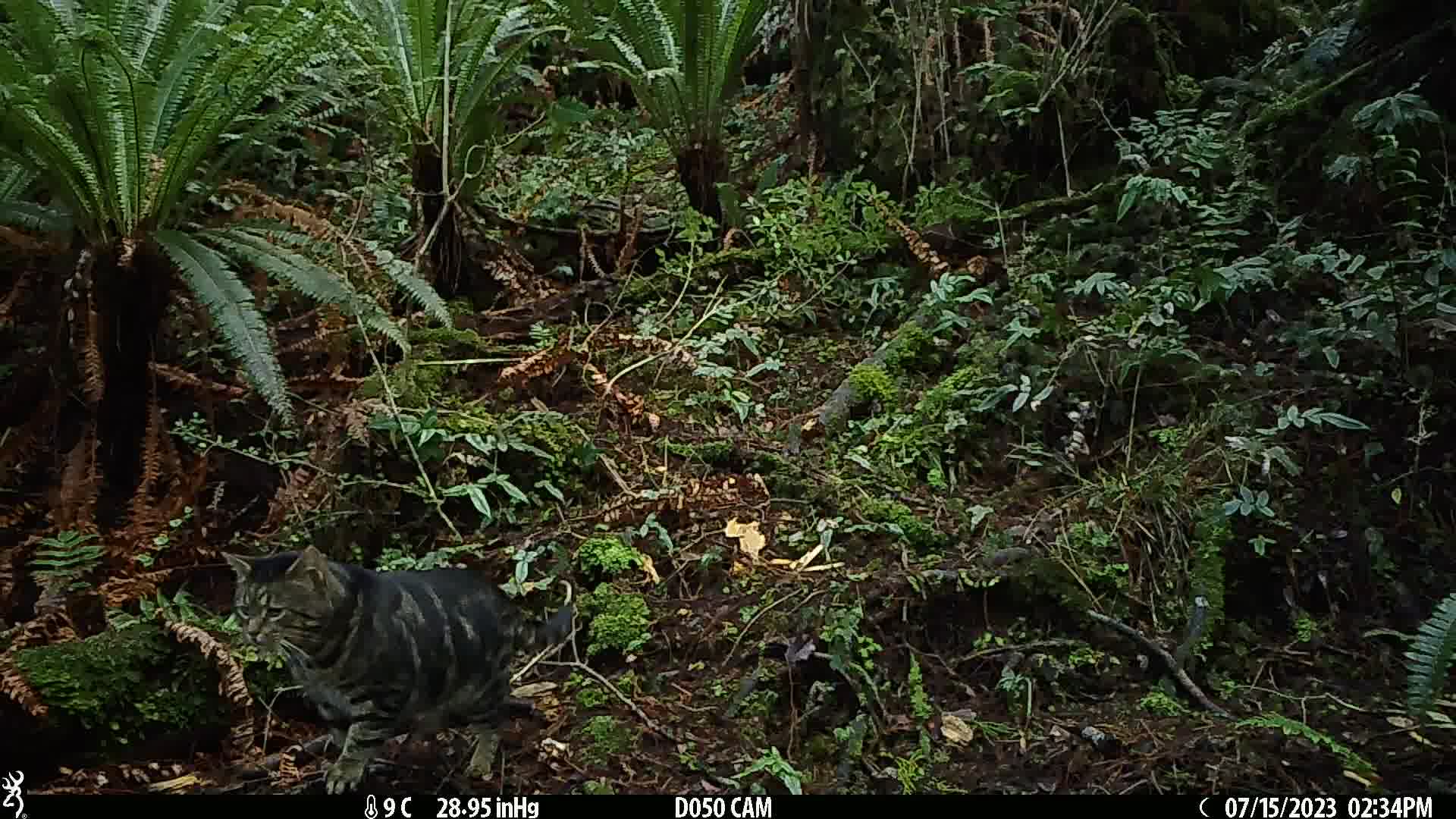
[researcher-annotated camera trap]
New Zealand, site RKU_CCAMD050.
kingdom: Animalia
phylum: Chordata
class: Mammalia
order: Carnivora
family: Felidae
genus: Felis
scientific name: Felis catus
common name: domestic cat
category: cat